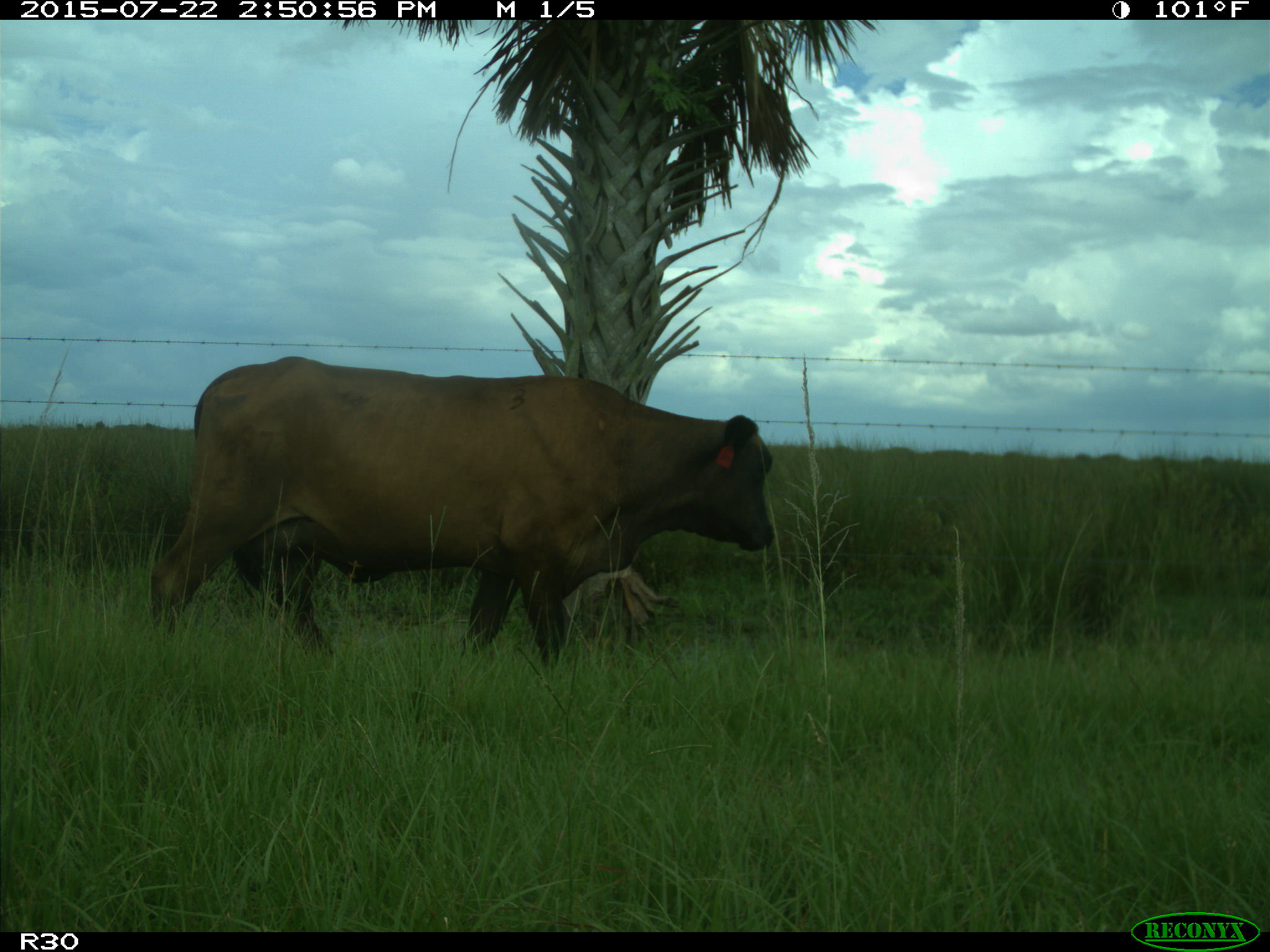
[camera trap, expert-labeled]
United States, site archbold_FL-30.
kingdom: Animalia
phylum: Chordata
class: Mammalia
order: Artiodactyla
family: Bovidae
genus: Bos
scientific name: Bos taurus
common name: domestic cow